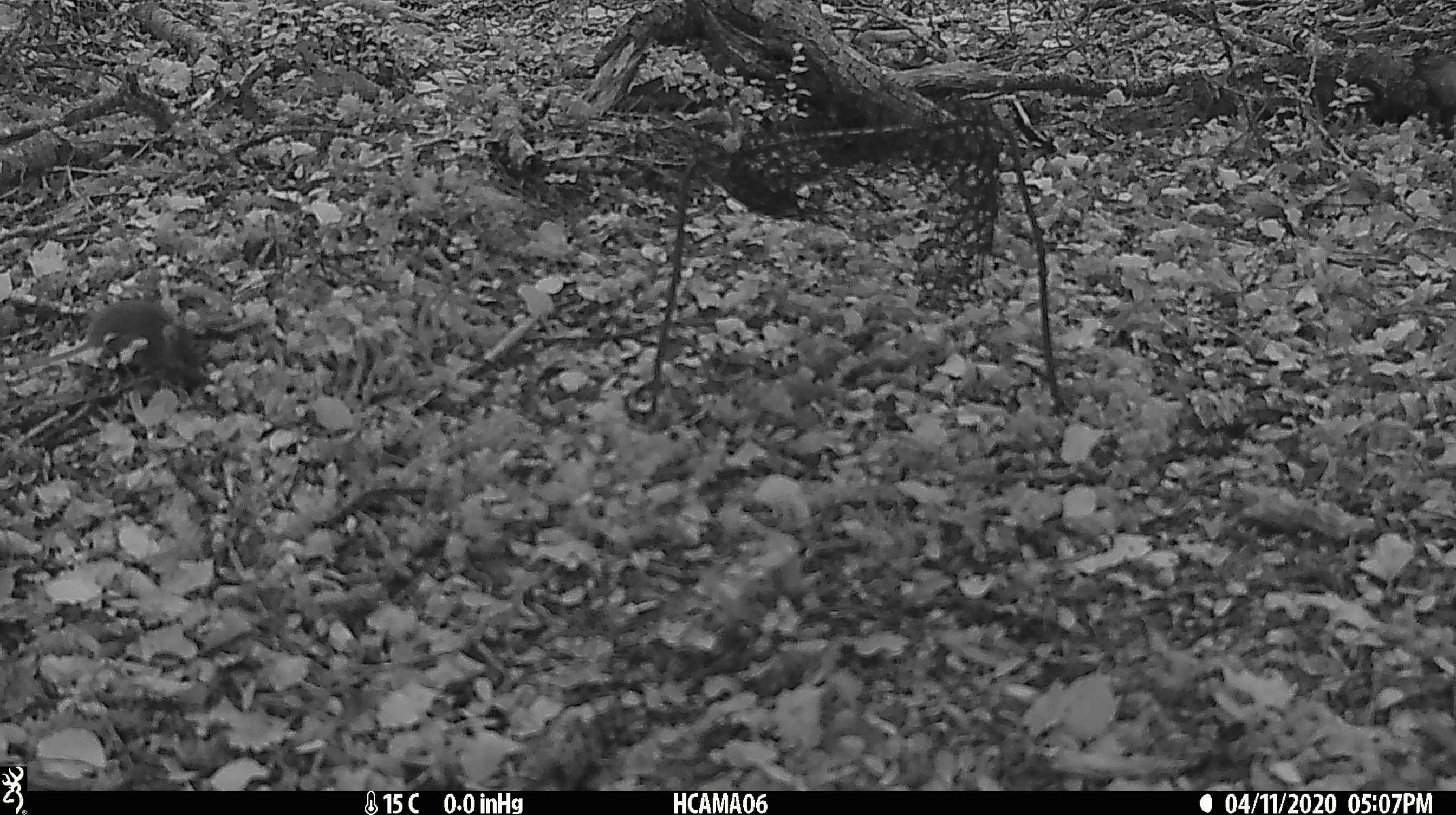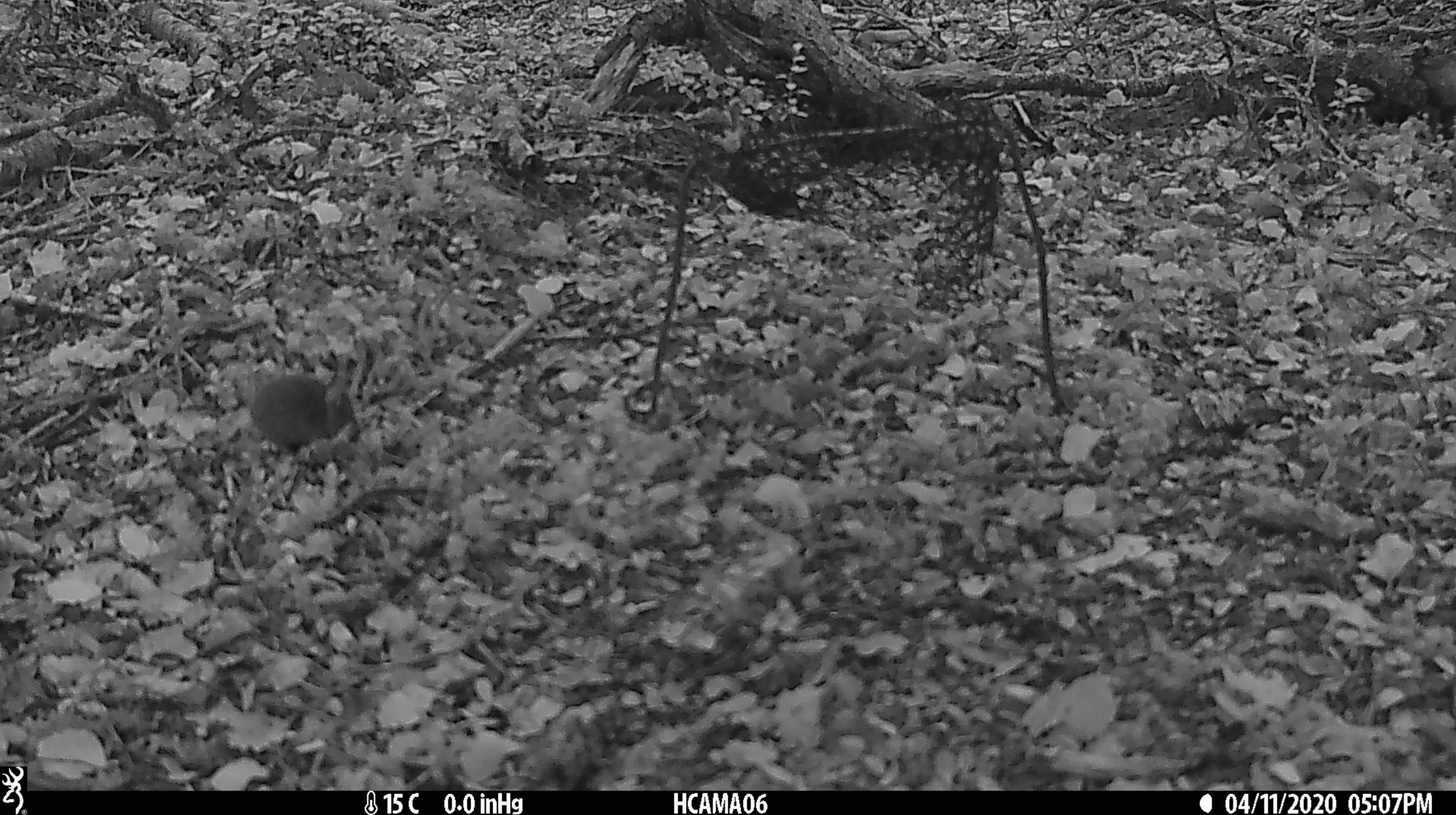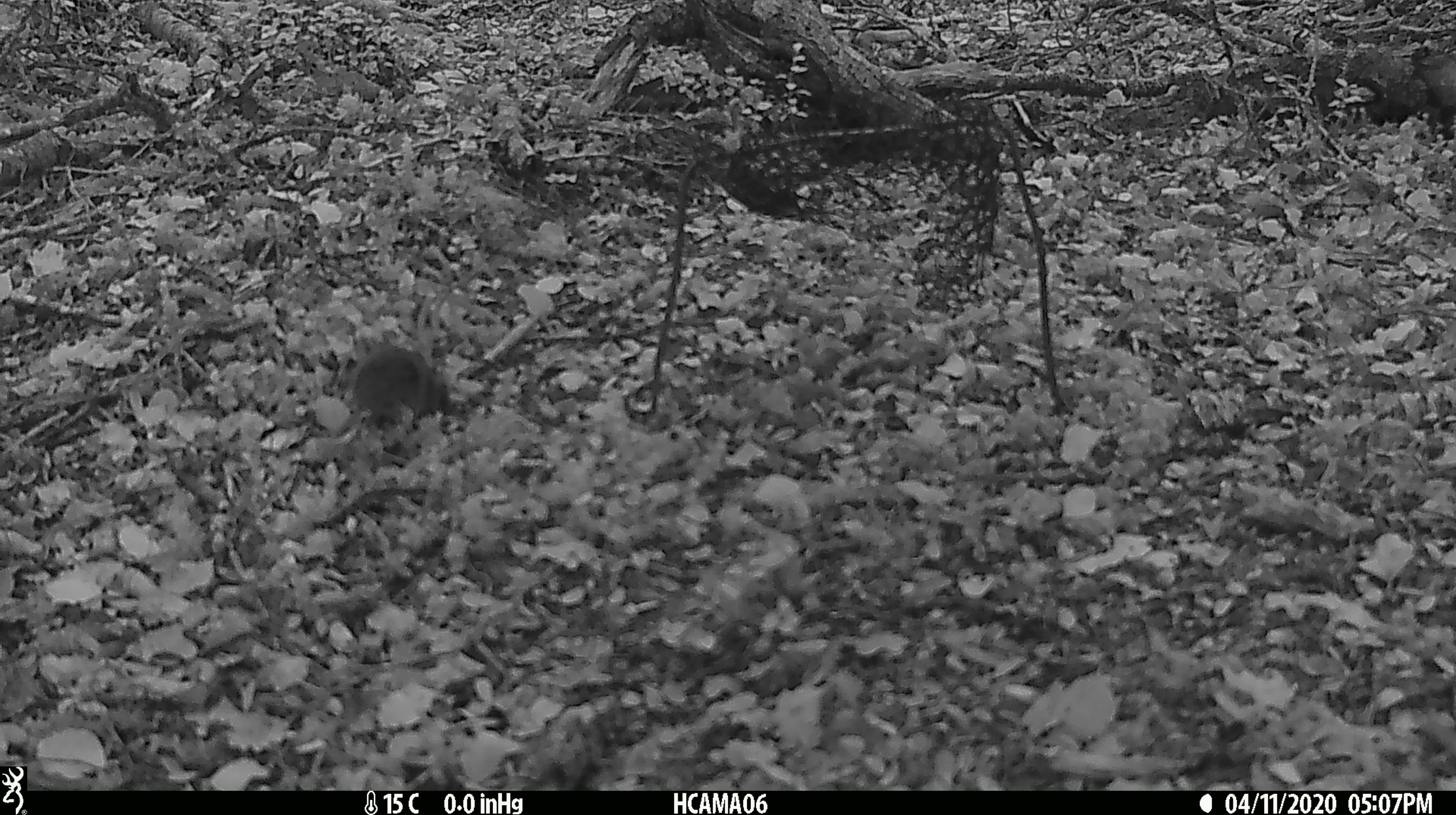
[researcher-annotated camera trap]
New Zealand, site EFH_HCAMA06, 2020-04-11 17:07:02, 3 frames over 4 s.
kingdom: Animalia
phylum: Chordata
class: Mammalia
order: Rodentia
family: Muridae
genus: Mus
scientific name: Mus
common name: mouse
Mouse (Mus).